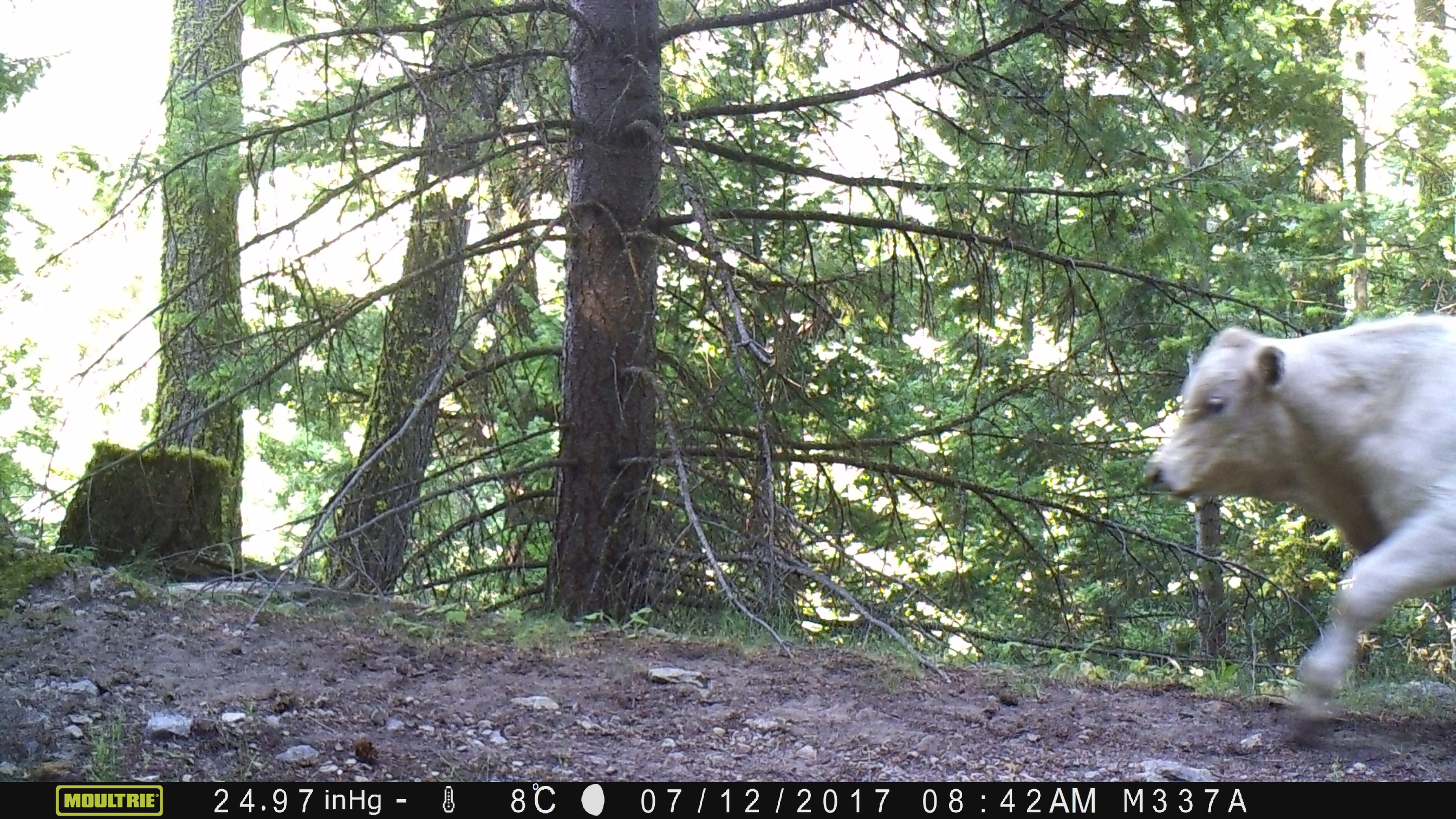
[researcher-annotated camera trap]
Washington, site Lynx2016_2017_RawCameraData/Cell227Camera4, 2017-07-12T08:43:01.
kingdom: Animalia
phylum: Chordata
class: Mammalia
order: Artiodactyla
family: Bovidae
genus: Bos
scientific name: Bos taurus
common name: domestic cattle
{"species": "domestic cattle (Bos taurus)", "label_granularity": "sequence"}